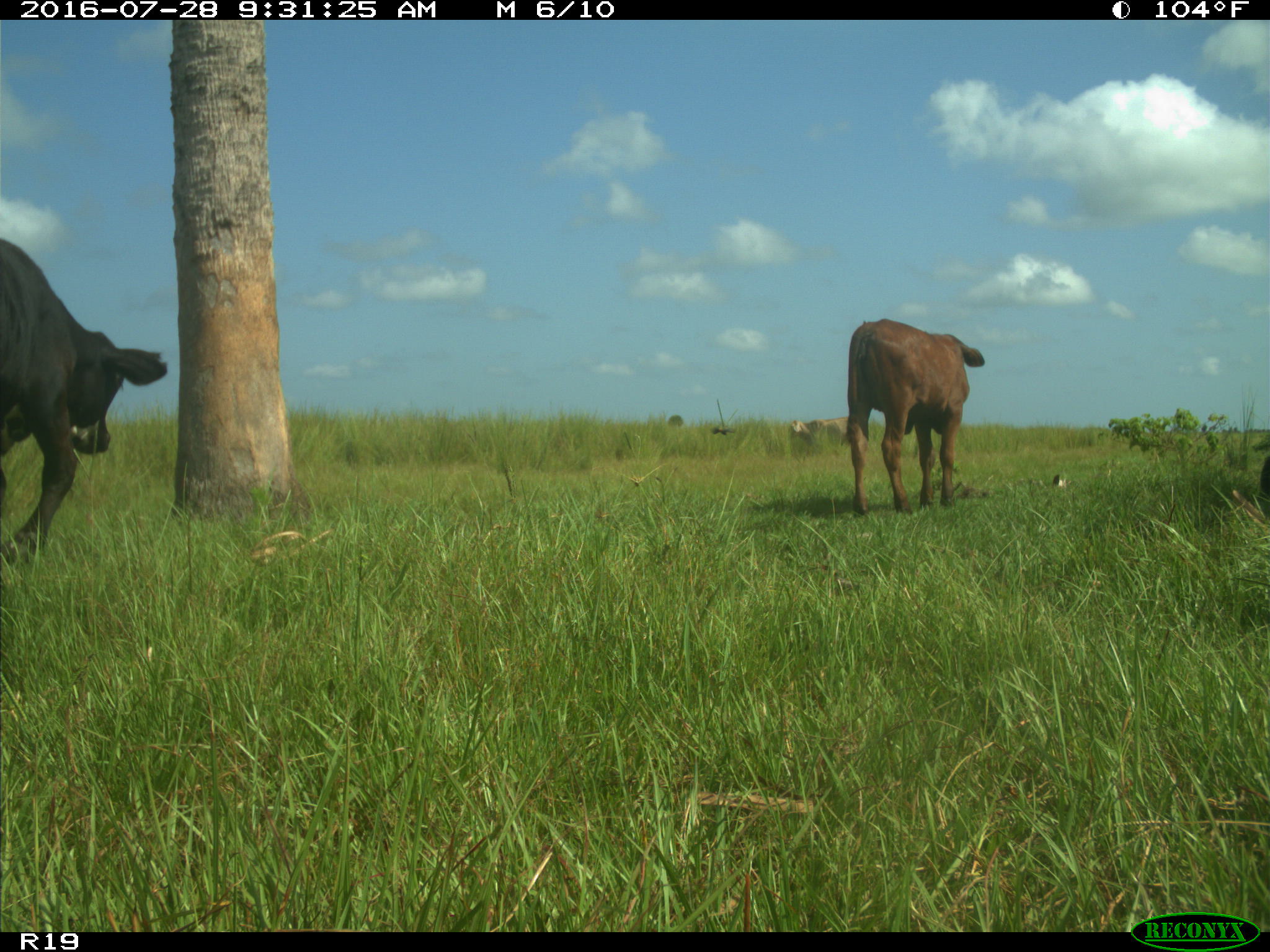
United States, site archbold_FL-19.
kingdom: Animalia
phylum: Chordata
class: Mammalia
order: Artiodactyla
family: Bovidae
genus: Bos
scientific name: Bos taurus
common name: domestic cow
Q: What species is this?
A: Bos taurus (domestic cow).